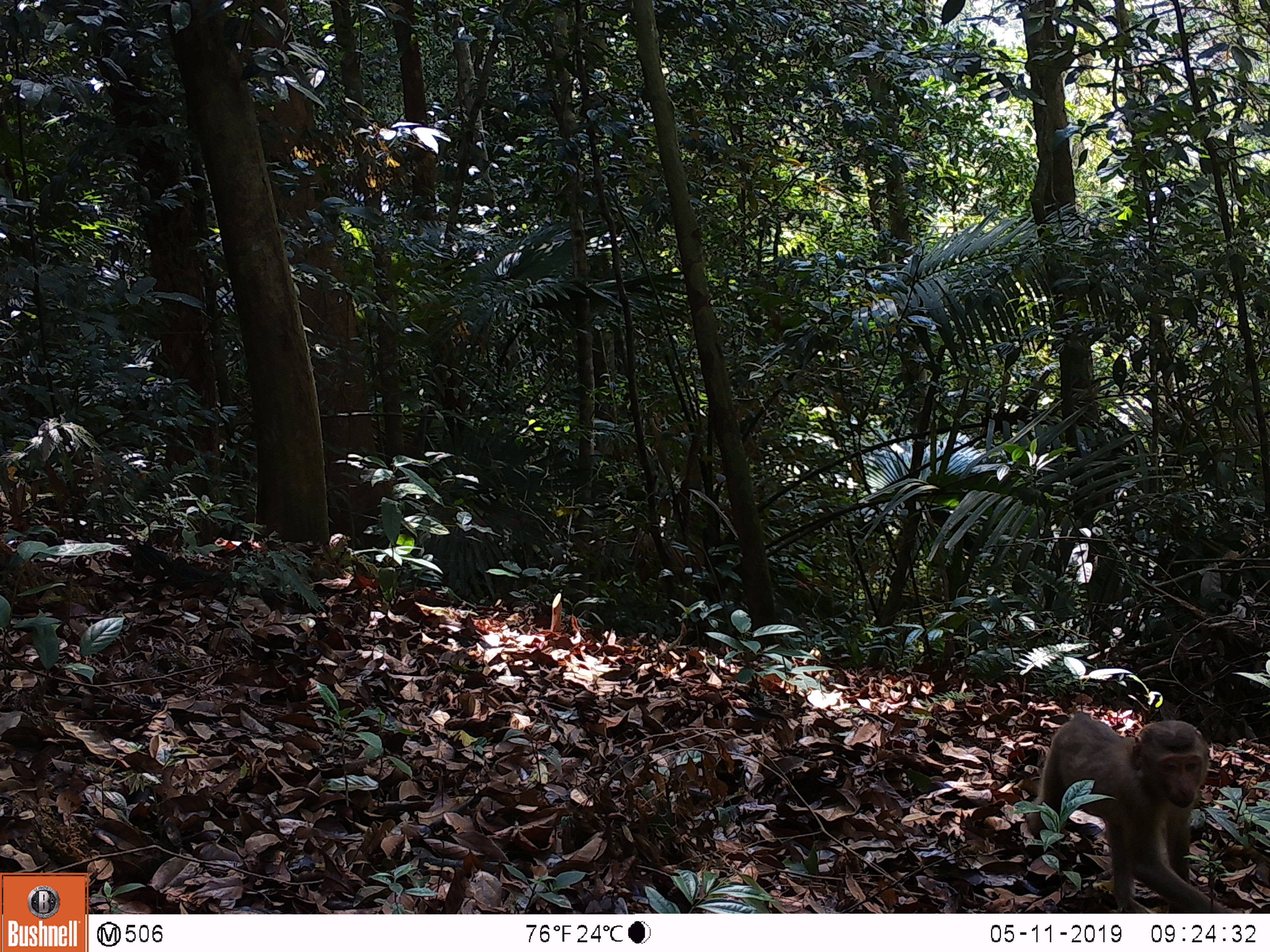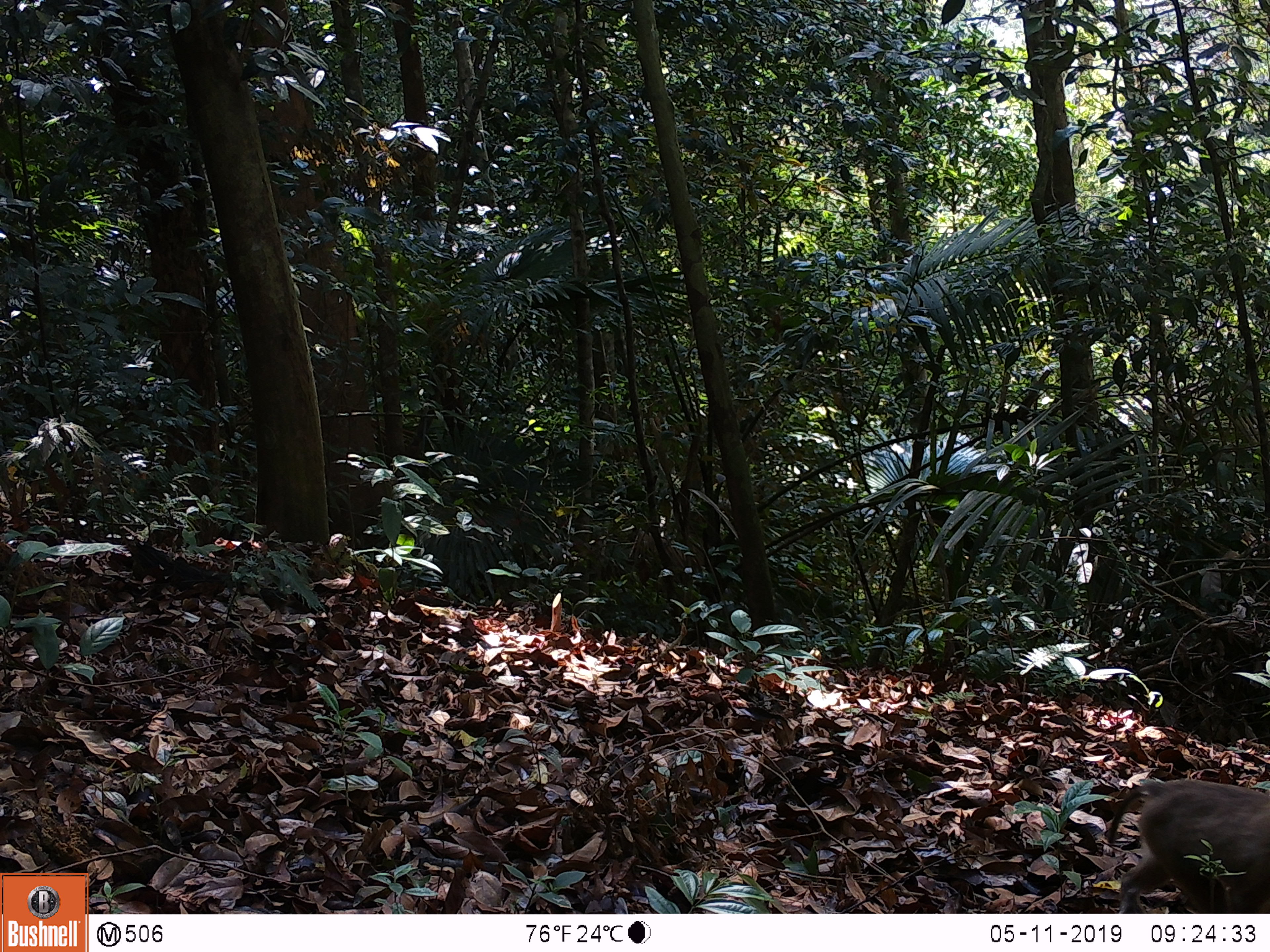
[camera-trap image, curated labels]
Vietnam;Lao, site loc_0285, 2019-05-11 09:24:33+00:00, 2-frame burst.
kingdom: Animalia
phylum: Chordata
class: Mammalia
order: Primates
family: Cercopithecidae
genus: Macaca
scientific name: Macaca nemestrina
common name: pig-tailed macaque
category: pig tailed macaque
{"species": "pig tailed macaque (pig-tailed macaque) (Macaca nemestrina)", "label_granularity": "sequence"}